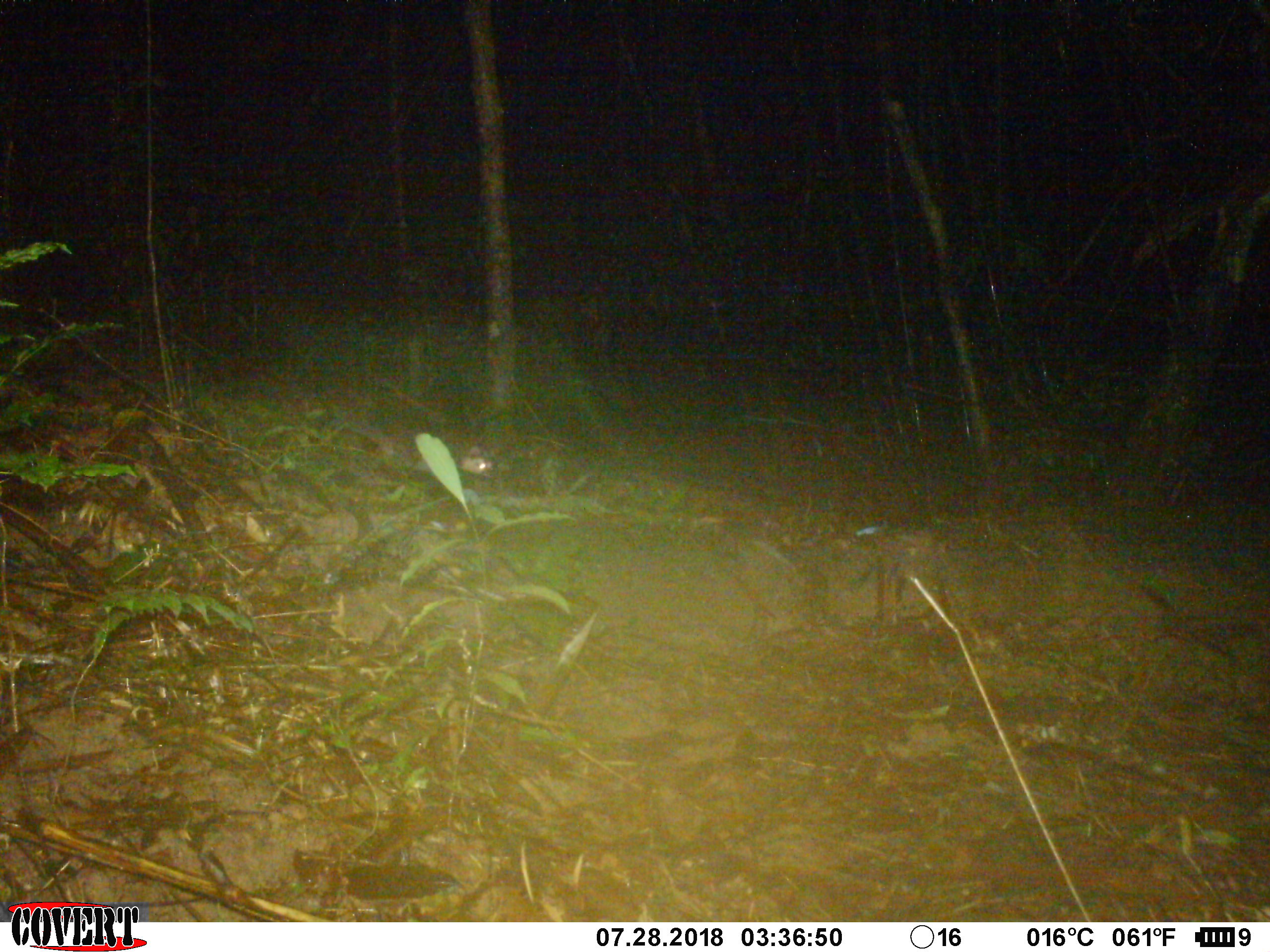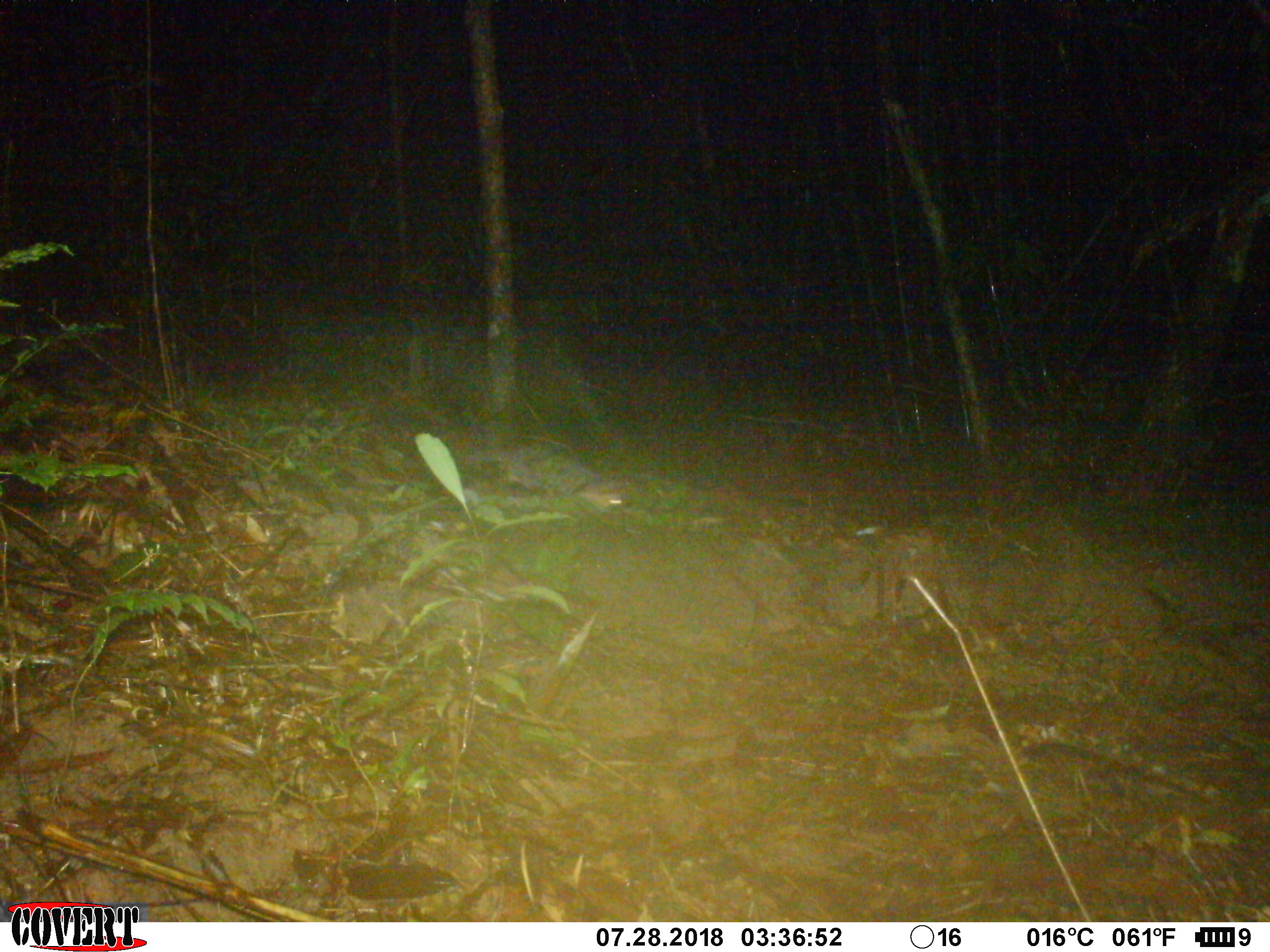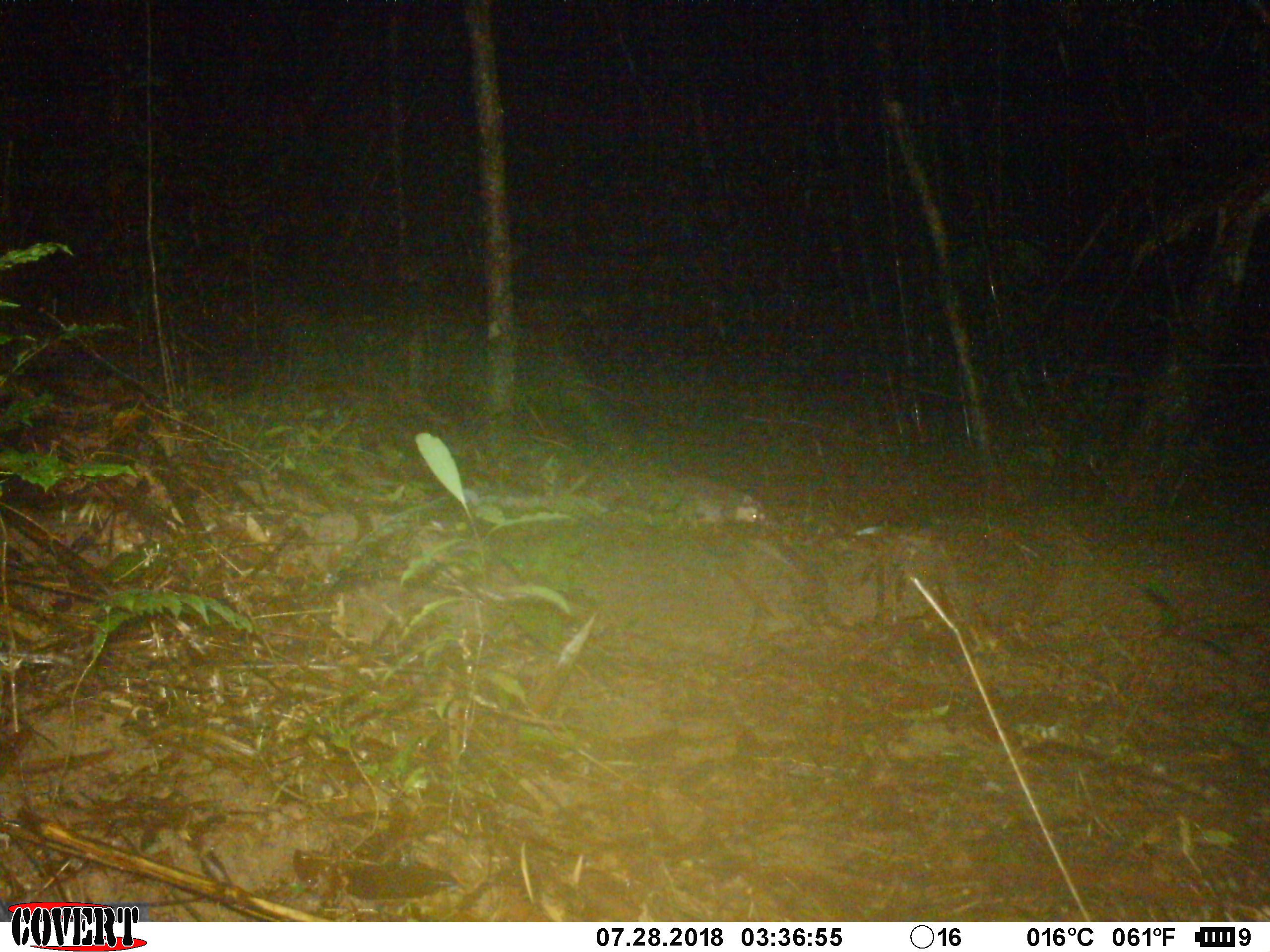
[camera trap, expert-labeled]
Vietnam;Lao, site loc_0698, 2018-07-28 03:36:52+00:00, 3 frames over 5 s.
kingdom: Animalia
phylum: Chordata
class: Mammalia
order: Carnivora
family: Mustelidae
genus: Melogale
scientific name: Melogale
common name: ferret badger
Ferret badger (Melogale). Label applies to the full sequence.